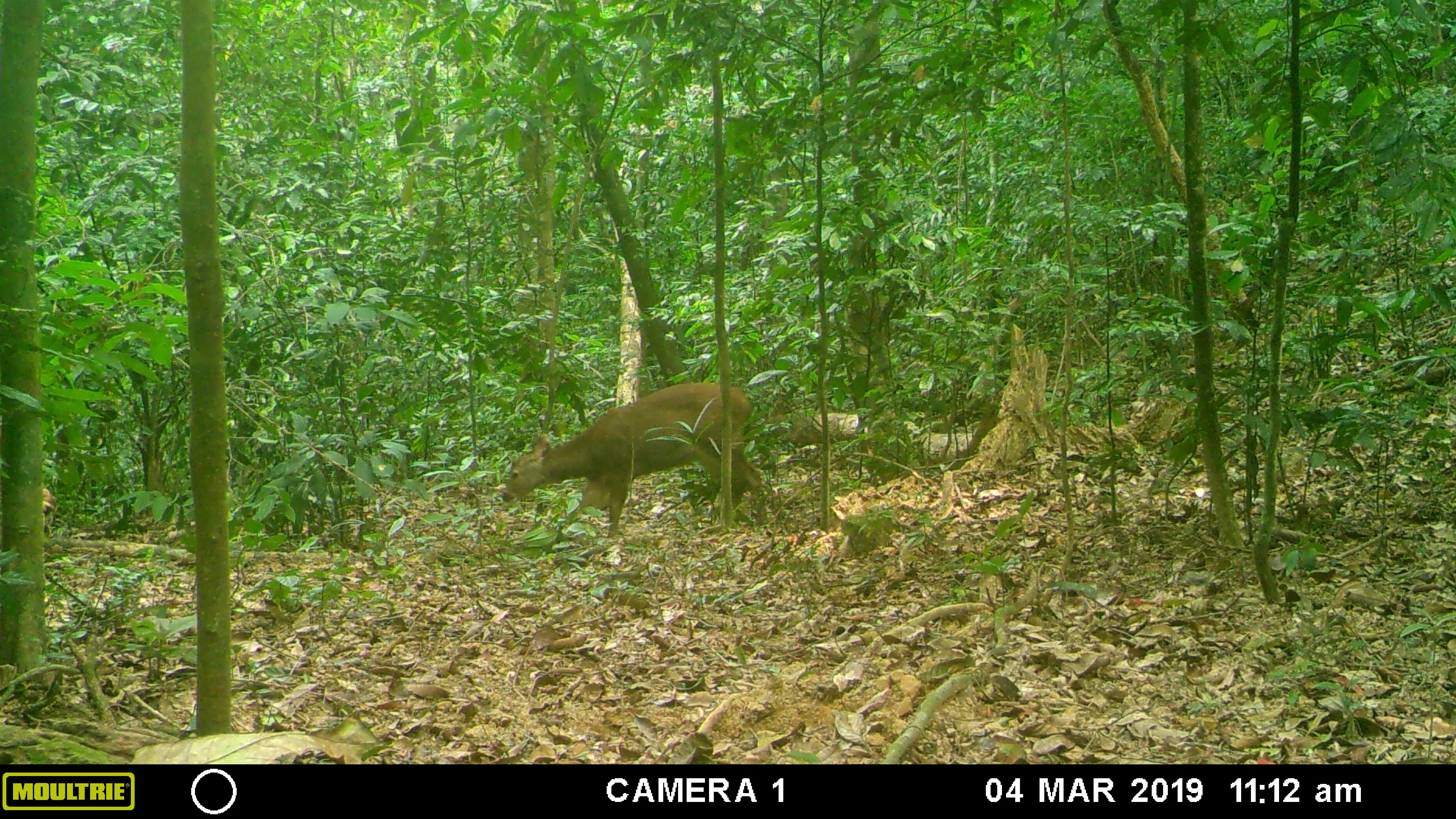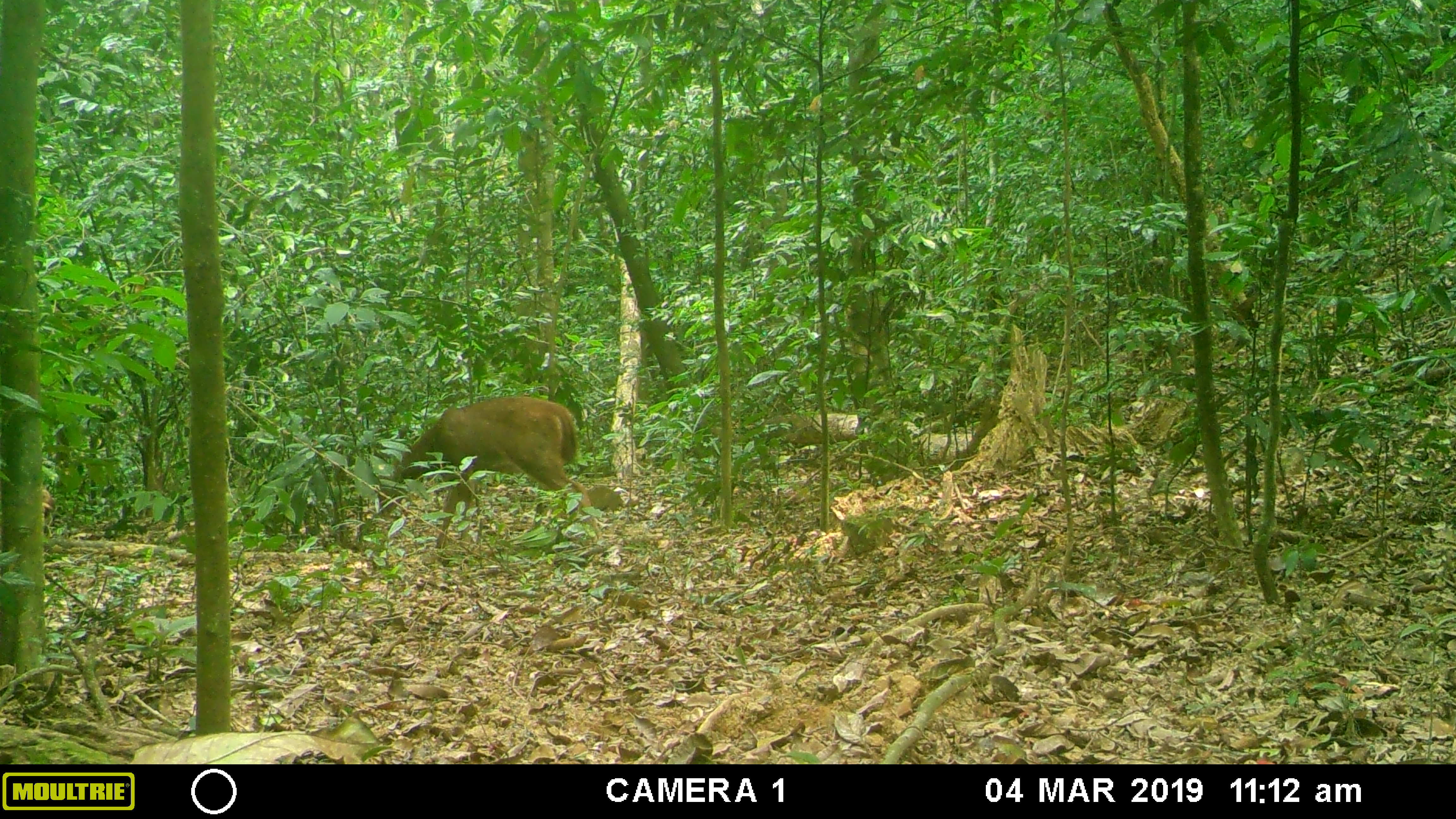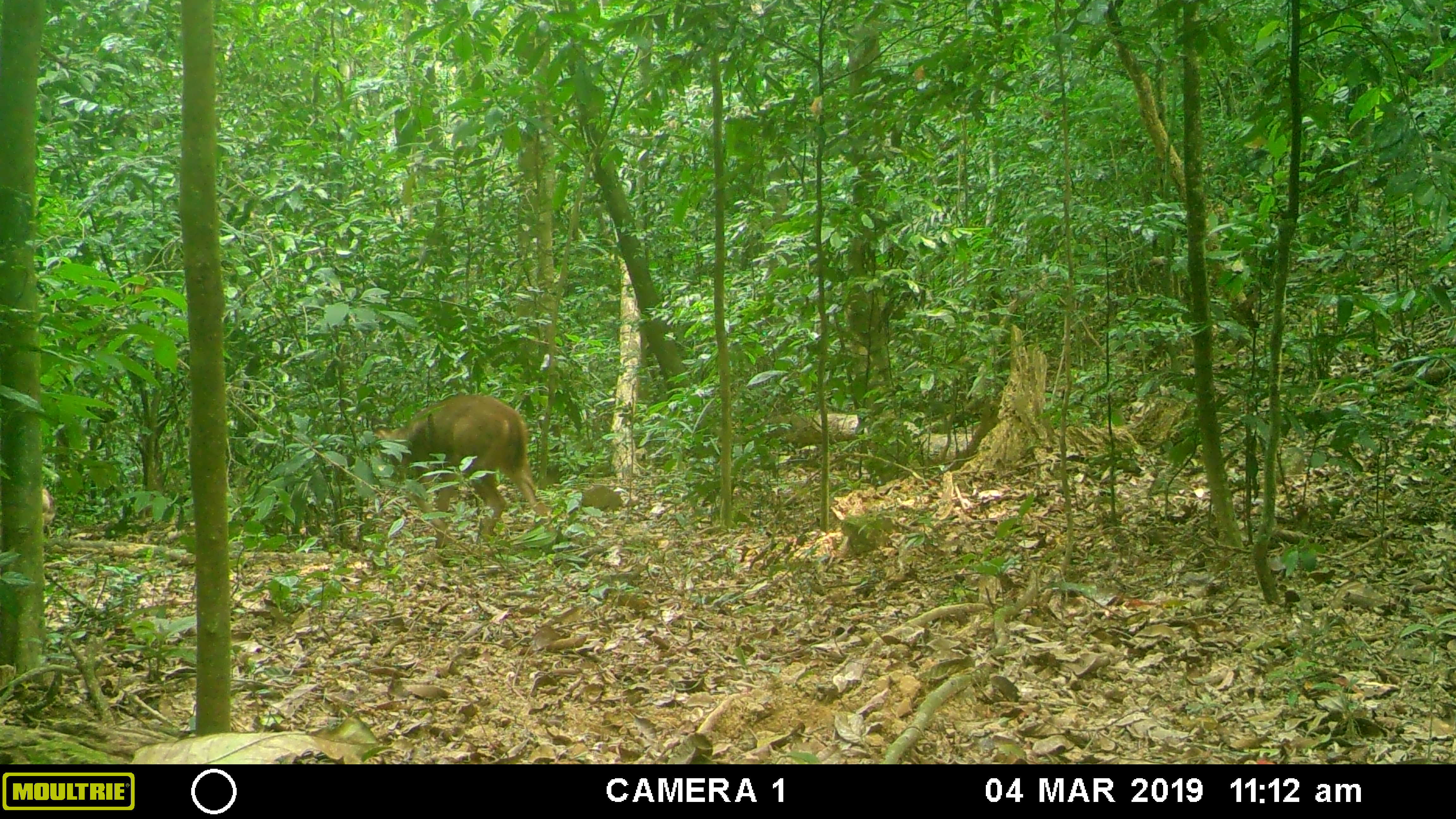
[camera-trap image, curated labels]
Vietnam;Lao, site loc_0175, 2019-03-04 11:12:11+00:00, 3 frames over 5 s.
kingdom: Animalia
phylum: Chordata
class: Mammalia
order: Artiodactyla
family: Cervidae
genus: Rusa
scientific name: Rusa unicolor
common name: sambar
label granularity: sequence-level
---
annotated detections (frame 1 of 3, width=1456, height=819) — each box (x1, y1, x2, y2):
sambar: (501, 382, 767, 538)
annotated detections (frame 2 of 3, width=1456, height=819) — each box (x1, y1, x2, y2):
sambar: (374, 396, 603, 550)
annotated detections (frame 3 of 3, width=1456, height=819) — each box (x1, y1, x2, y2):
sambar: (375, 395, 554, 548)